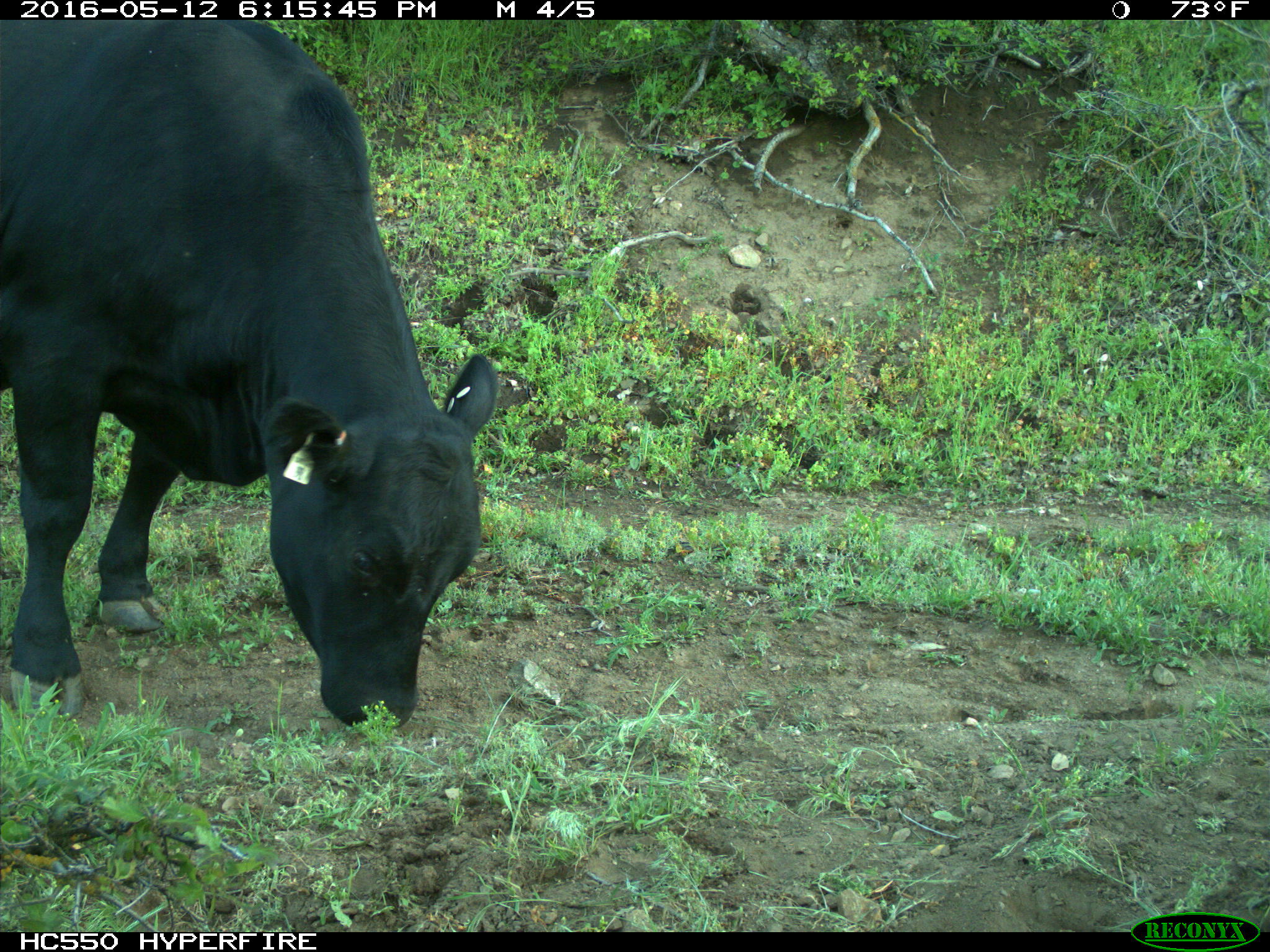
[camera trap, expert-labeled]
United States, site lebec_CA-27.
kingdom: Animalia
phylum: Chordata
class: Mammalia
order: Artiodactyla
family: Bovidae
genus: Bos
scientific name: Bos taurus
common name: domestic cow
Bos taurus (domestic cow).